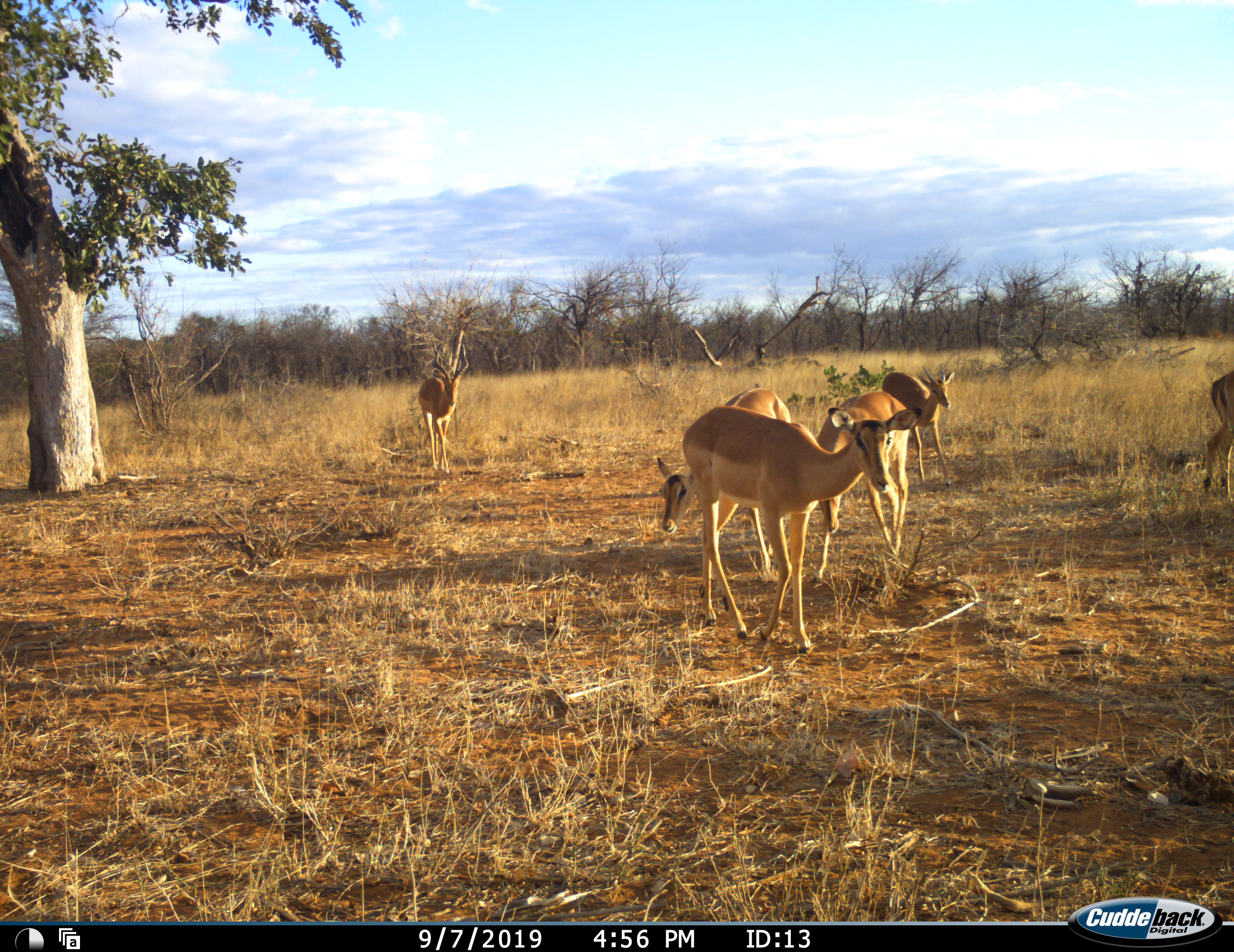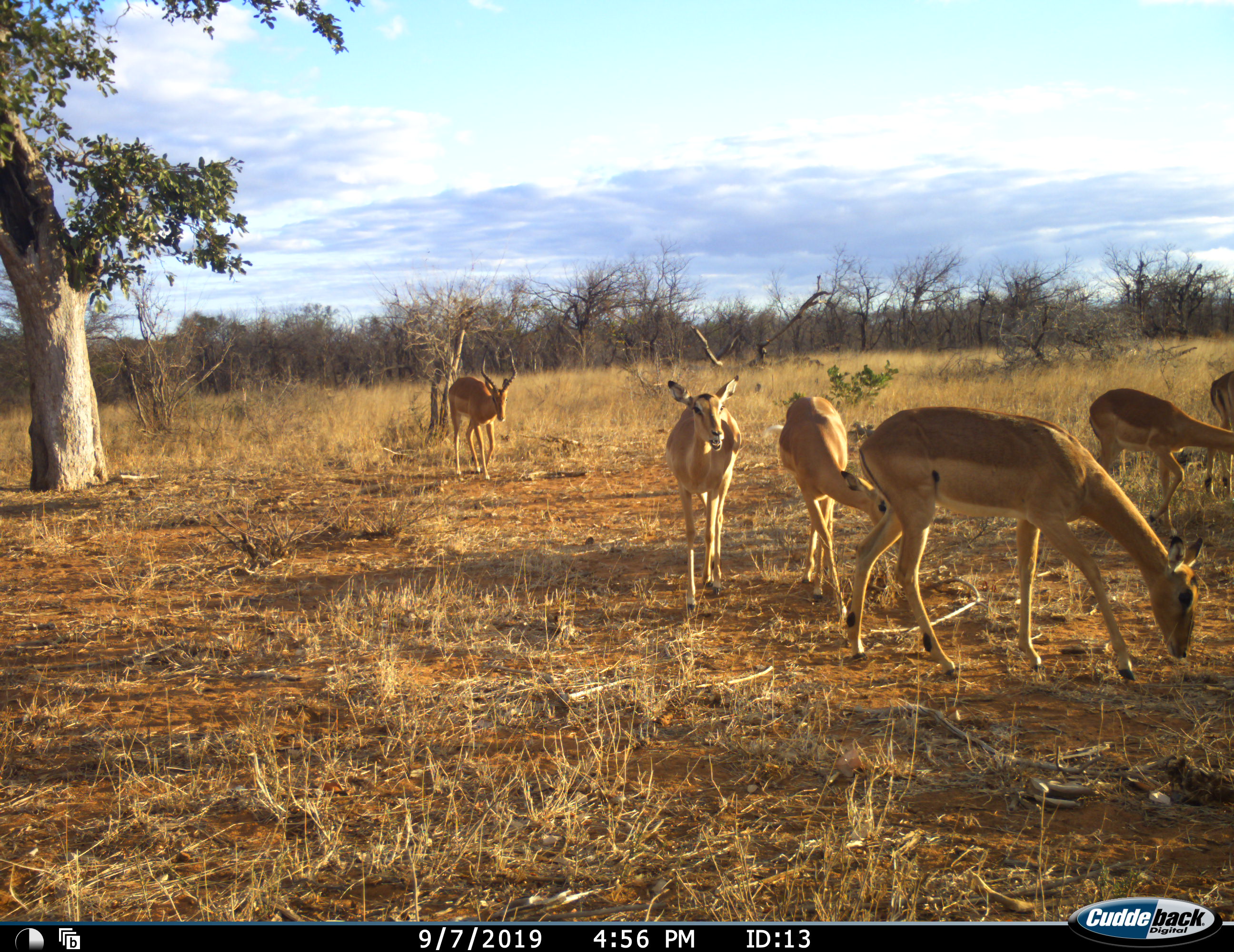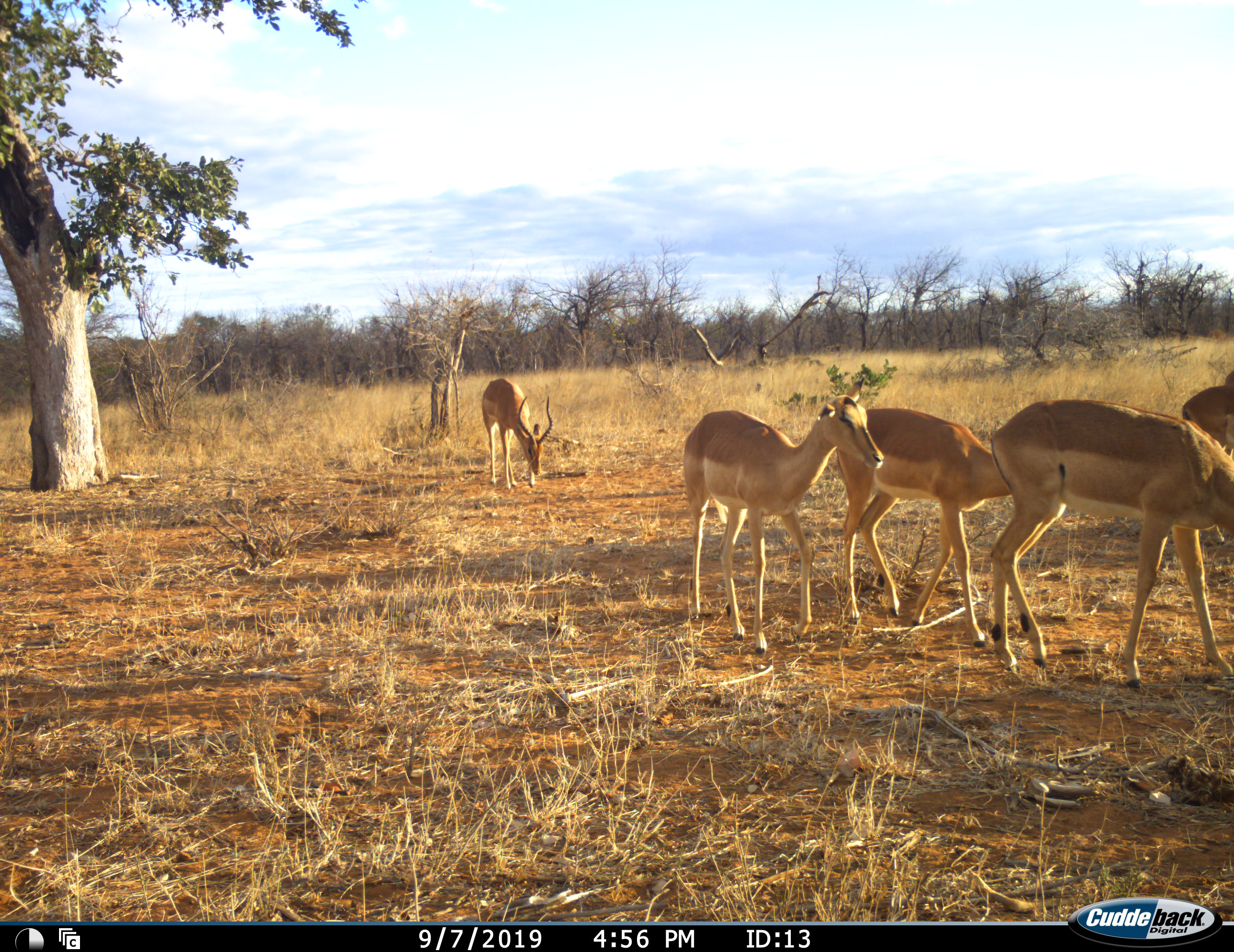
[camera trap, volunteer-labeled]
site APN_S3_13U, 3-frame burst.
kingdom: Animalia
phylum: Chordata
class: Mammalia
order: Artiodactyla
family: Bovidae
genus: Aepyceros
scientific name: Aepyceros melampus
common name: impala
Impala (Aepyceros melampus), count 6. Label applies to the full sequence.